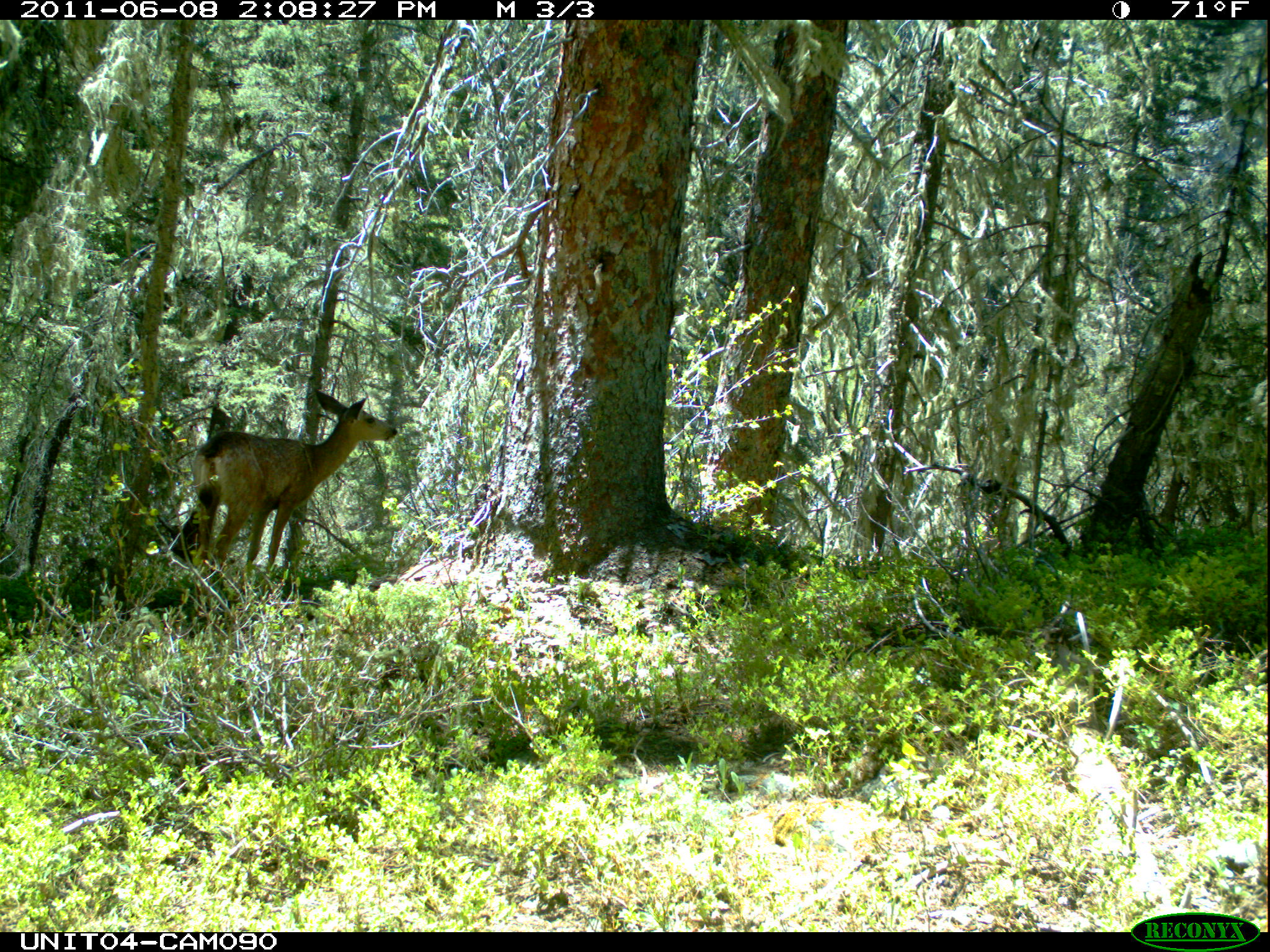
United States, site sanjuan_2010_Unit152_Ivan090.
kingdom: Animalia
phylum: Chordata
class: Mammalia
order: Artiodactyla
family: Cervidae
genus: Odocoileus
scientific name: Odocoileus hemionus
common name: mule deer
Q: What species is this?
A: Odocoileus hemionus (mule deer).